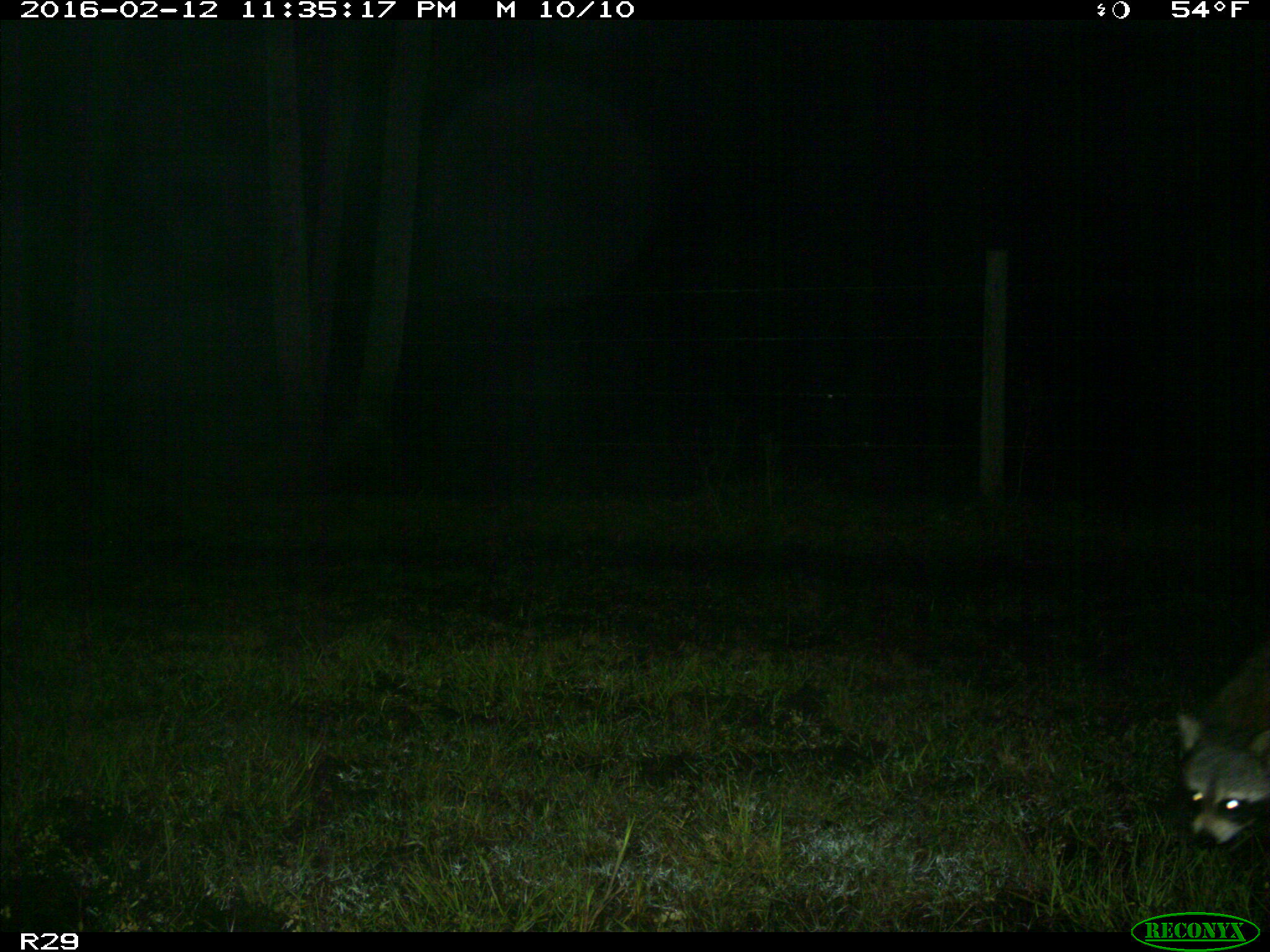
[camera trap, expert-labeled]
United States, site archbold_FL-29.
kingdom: Animalia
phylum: Chordata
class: Mammalia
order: Carnivora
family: Procyonidae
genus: Procyon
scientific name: Procyon lotor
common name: common raccoon